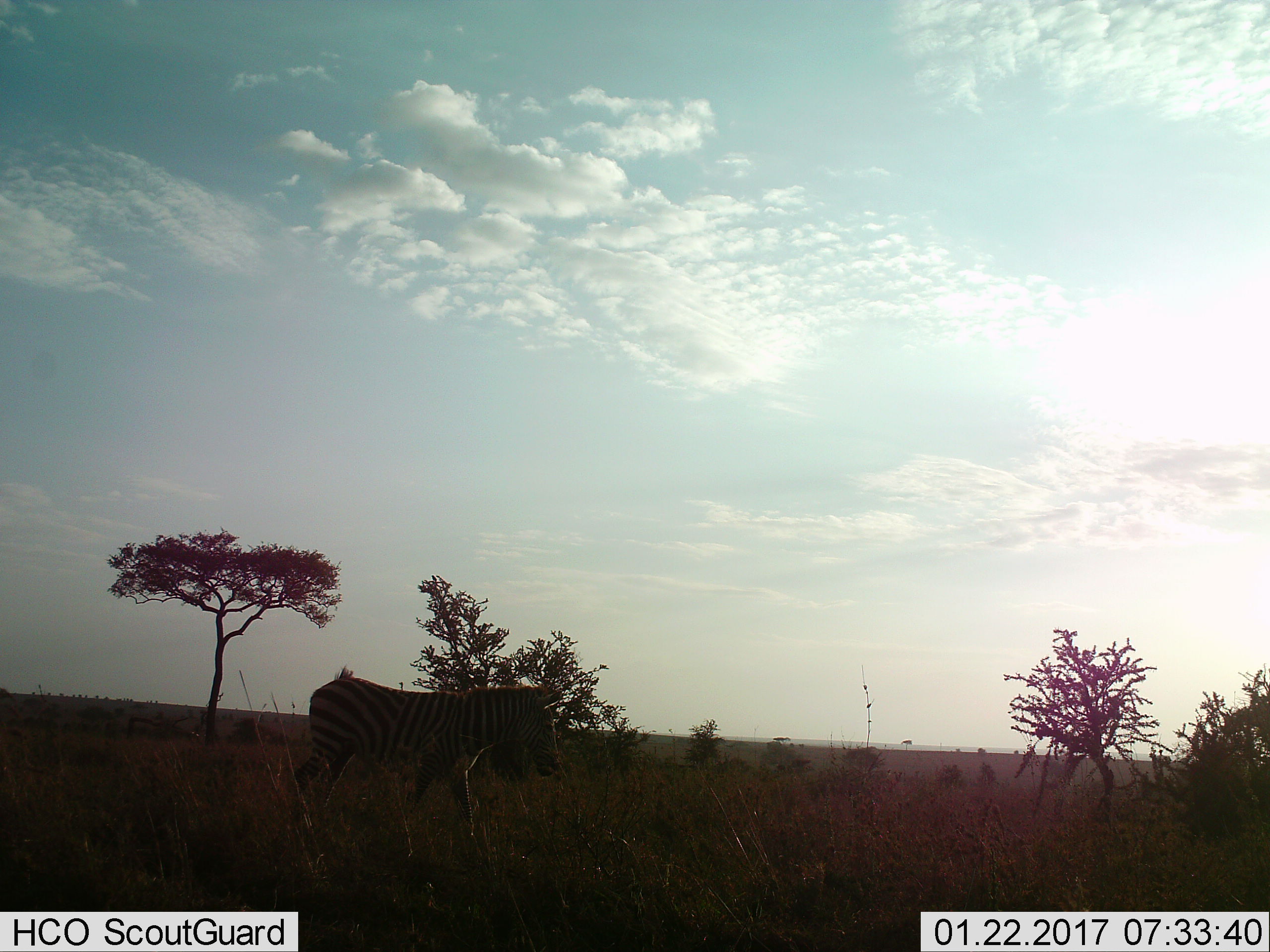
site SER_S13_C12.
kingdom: Animalia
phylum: Chordata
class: Mammalia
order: Perissodactyla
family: Equidae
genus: Equus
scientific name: Equus quagga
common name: plains zebra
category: zebraplains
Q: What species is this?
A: Zebraplains (plains zebra) (Equus quagga).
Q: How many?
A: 1.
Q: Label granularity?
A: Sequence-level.